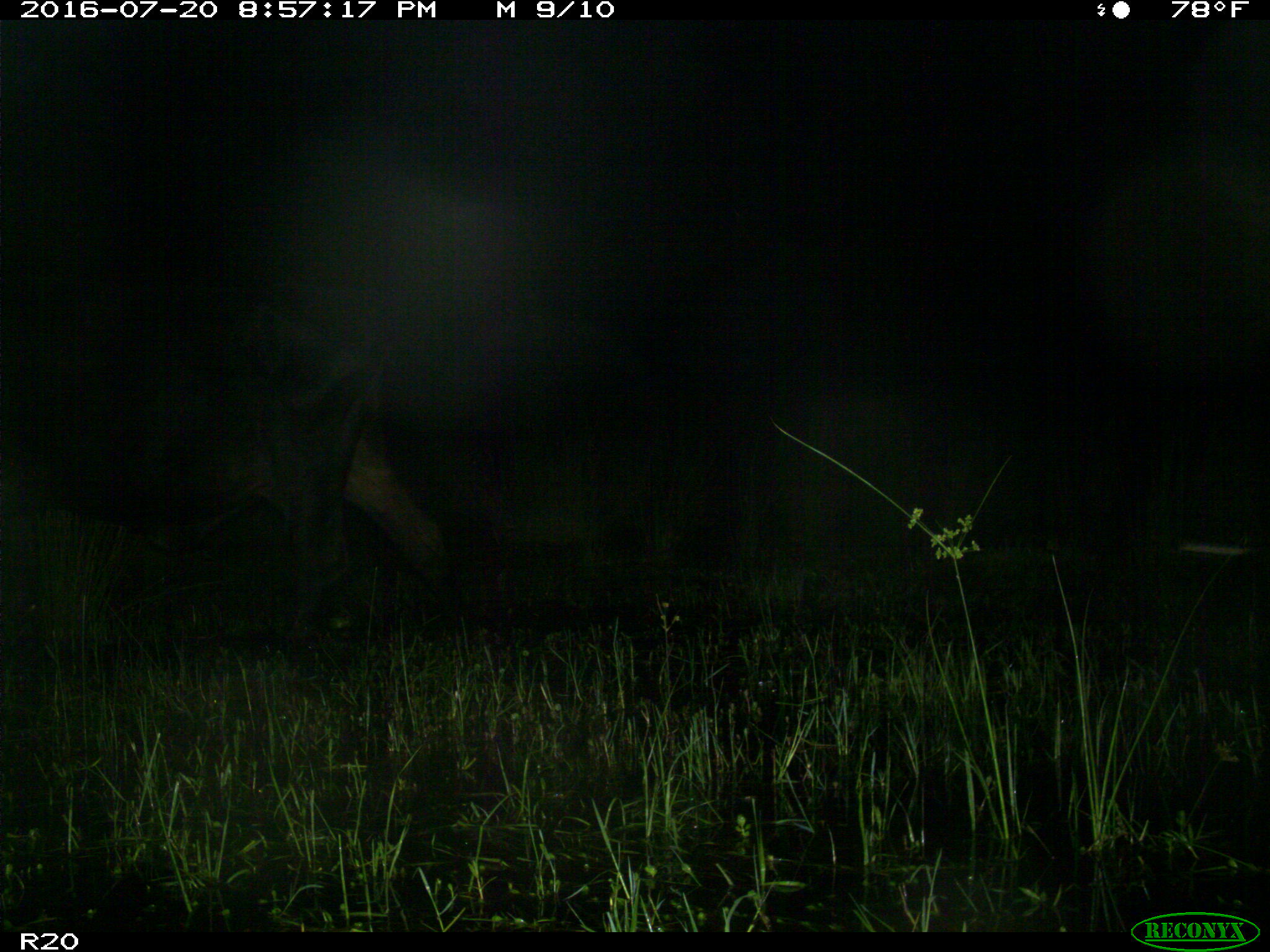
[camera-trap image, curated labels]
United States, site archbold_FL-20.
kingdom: Animalia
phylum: Chordata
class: Mammalia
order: Artiodactyla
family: Bovidae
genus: Bos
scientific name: Bos taurus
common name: domestic cow